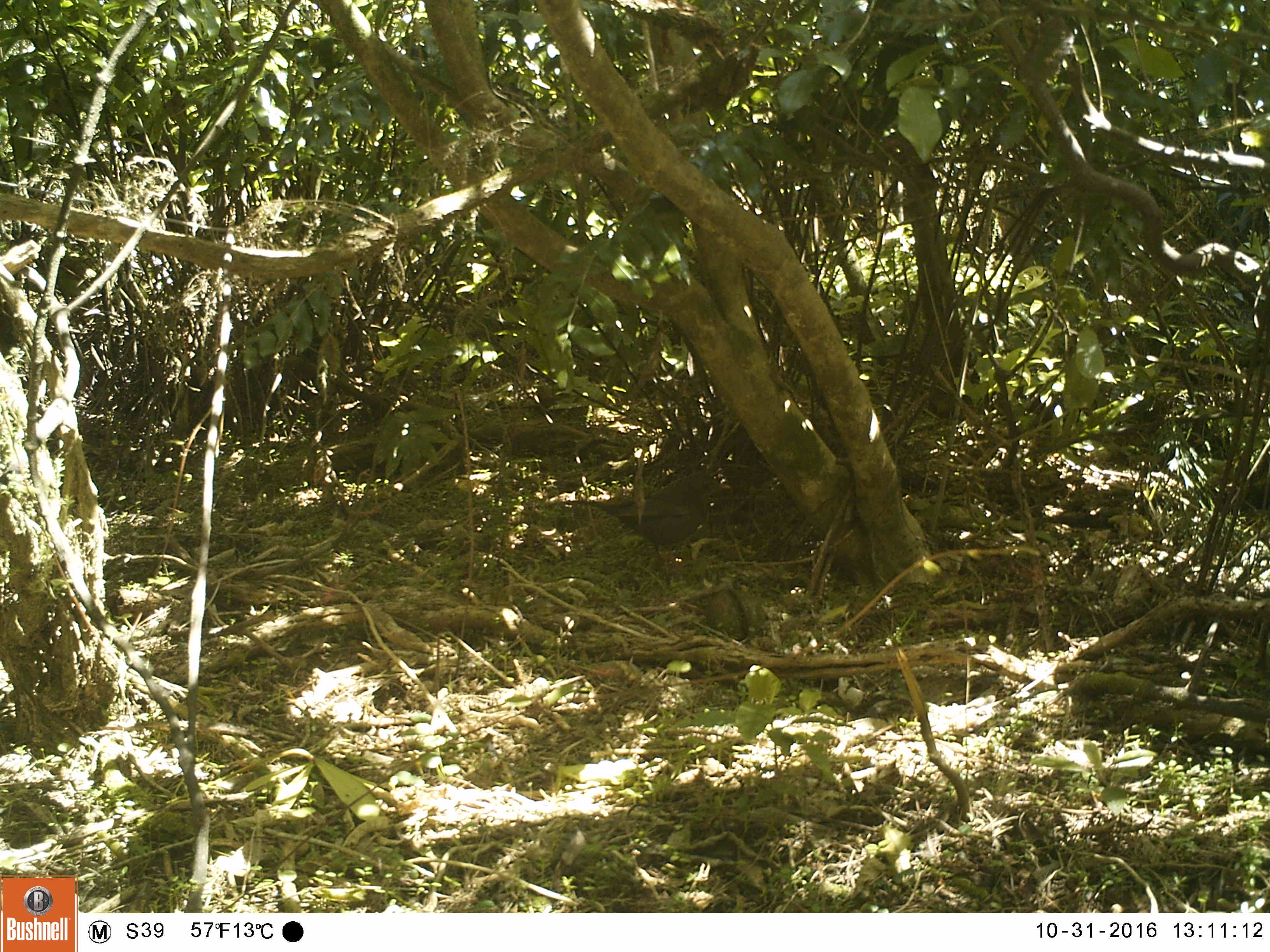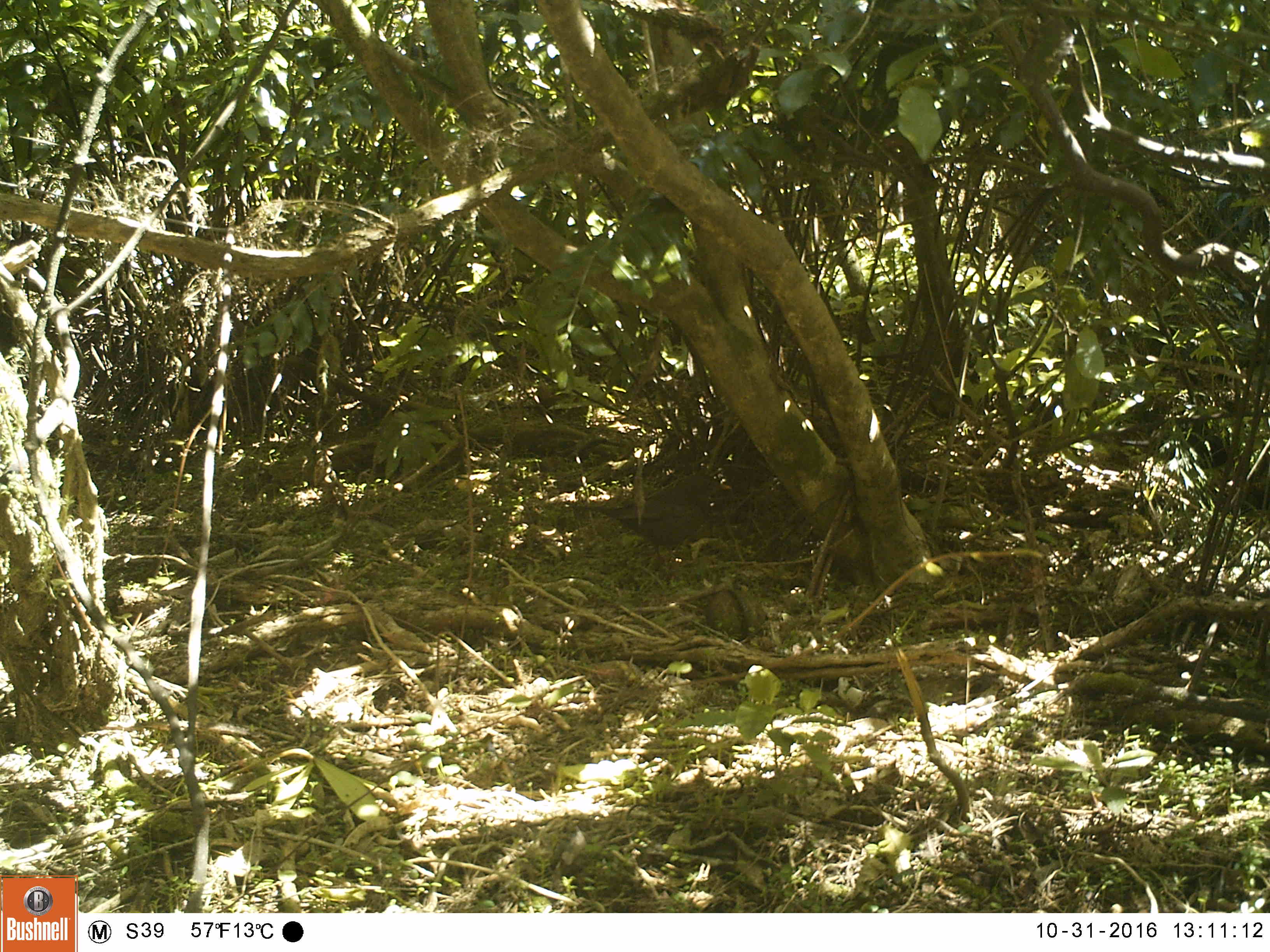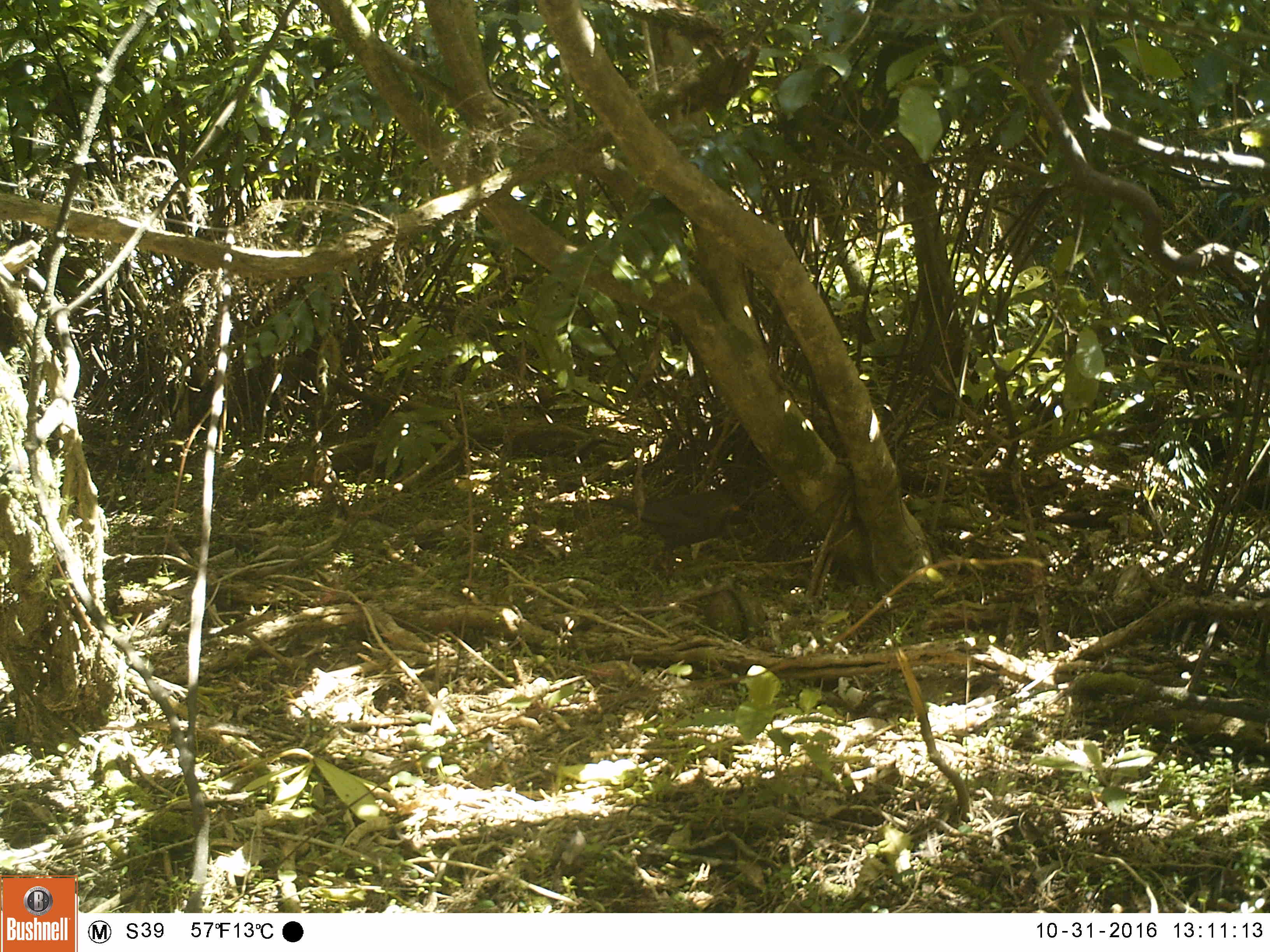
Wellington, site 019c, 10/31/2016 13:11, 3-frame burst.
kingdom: Animalia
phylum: Chordata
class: Aves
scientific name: Aves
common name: bird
Bird (Aves).